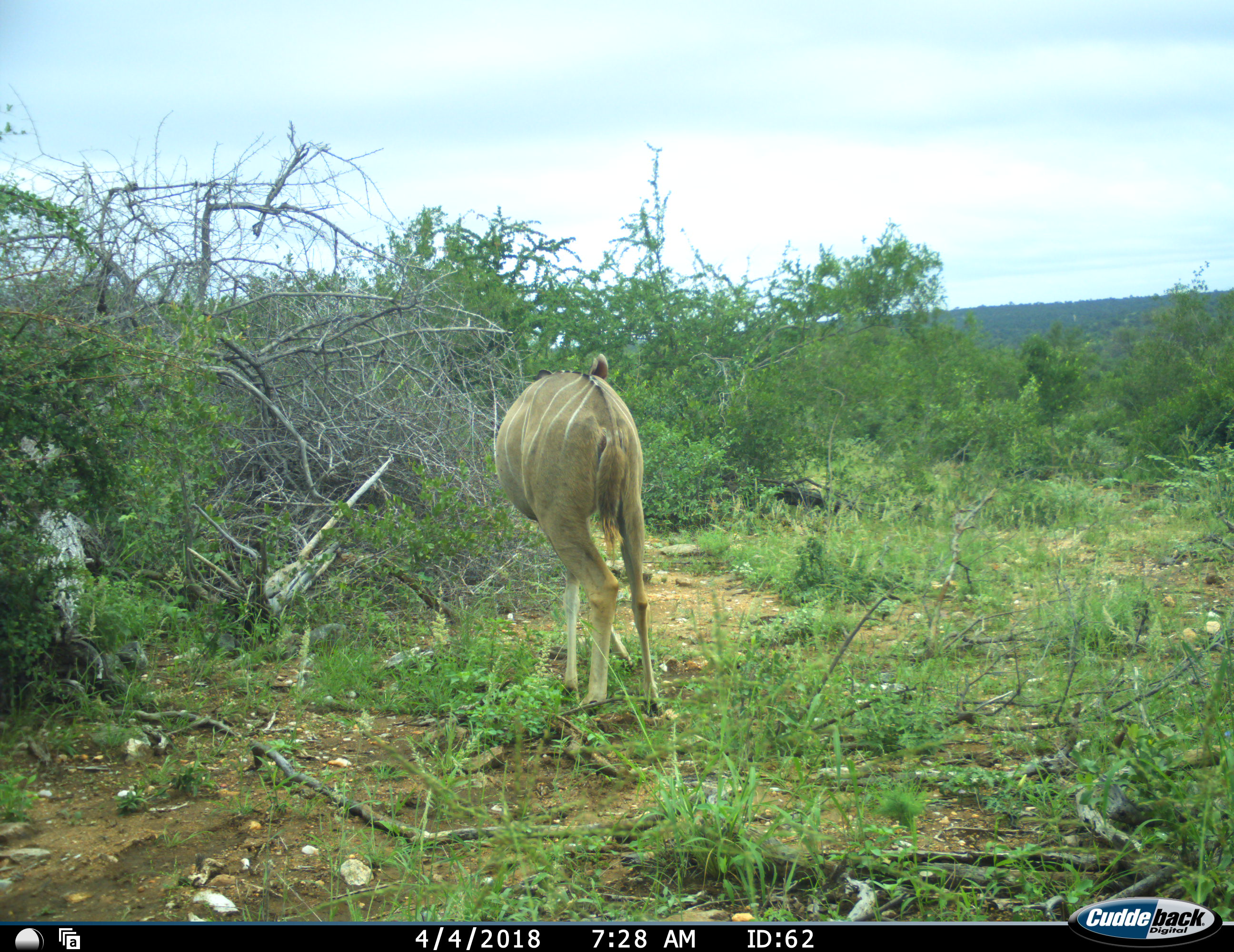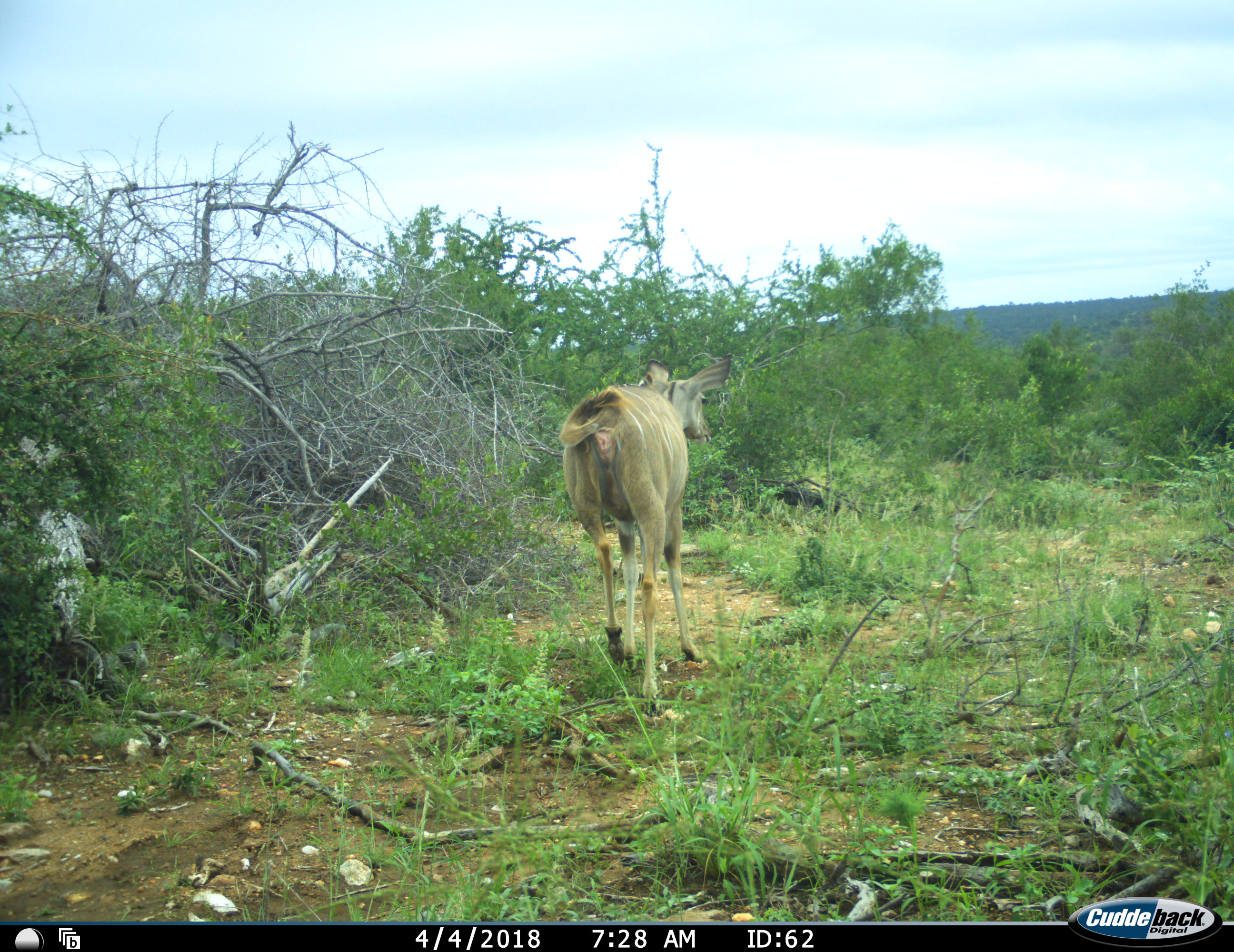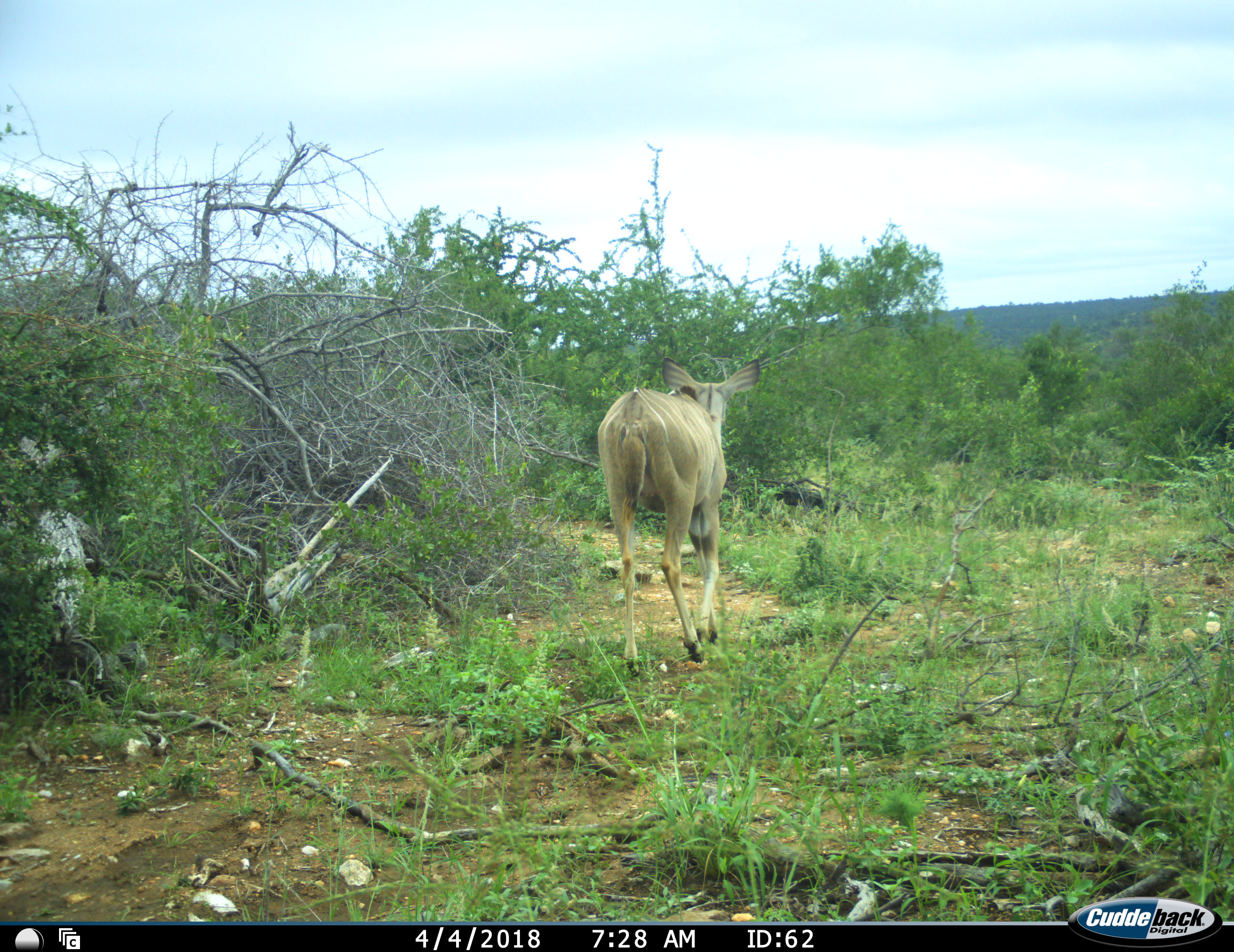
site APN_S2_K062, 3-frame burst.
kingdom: Animalia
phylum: Chordata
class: Mammalia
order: Artiodactyla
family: Bovidae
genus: Tragelaphus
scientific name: Tragelaphus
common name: kudu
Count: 1.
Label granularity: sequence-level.